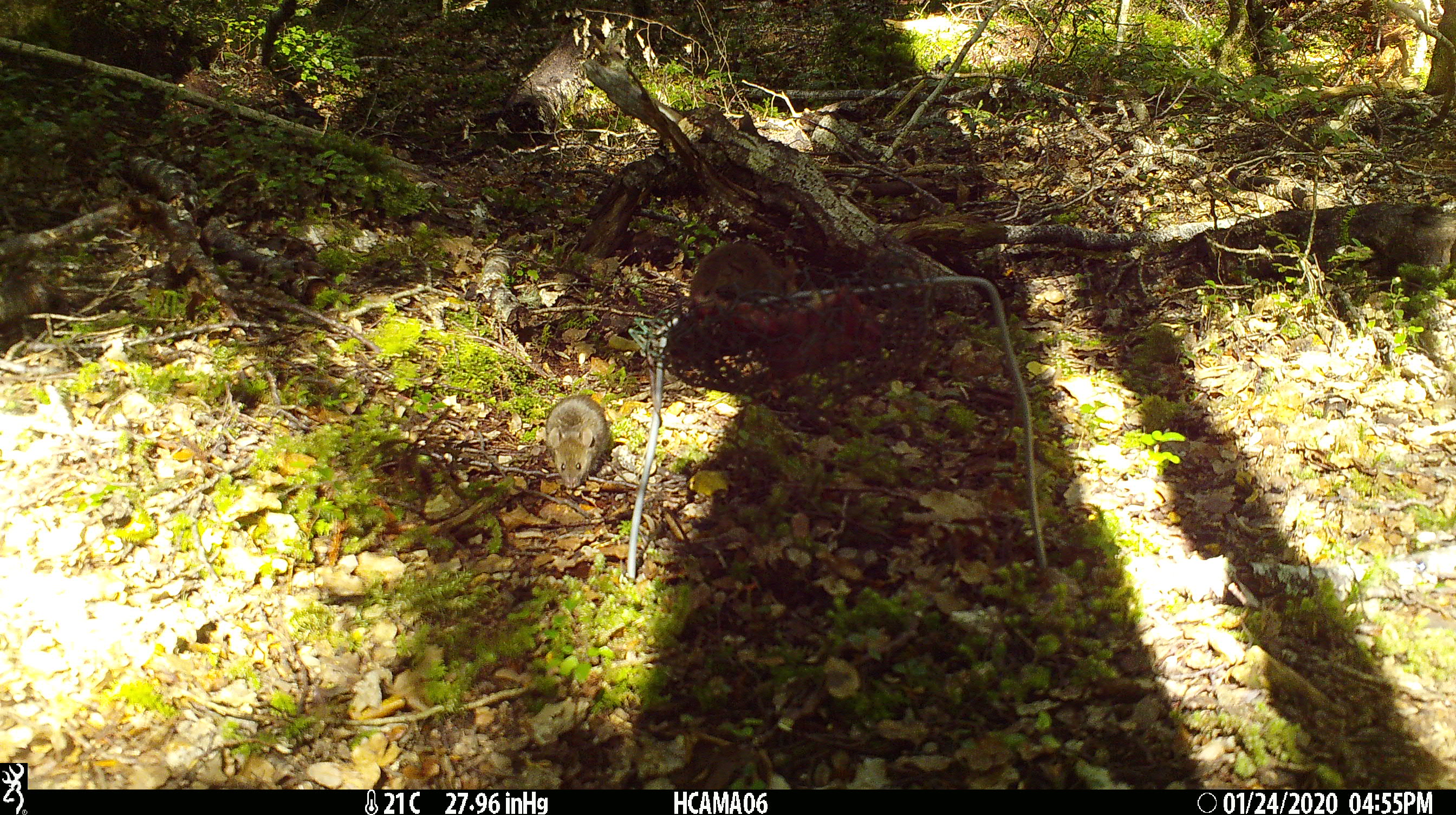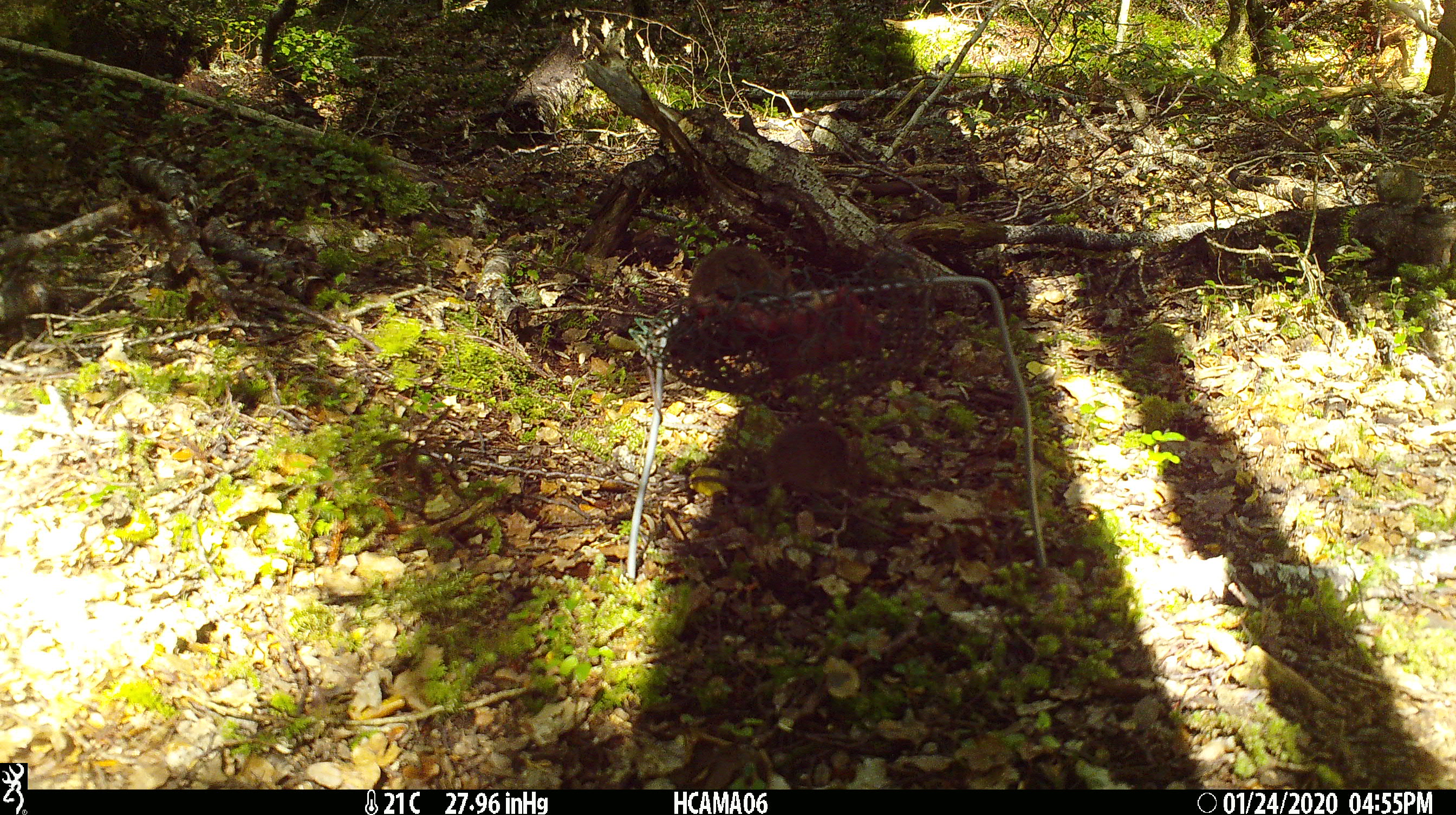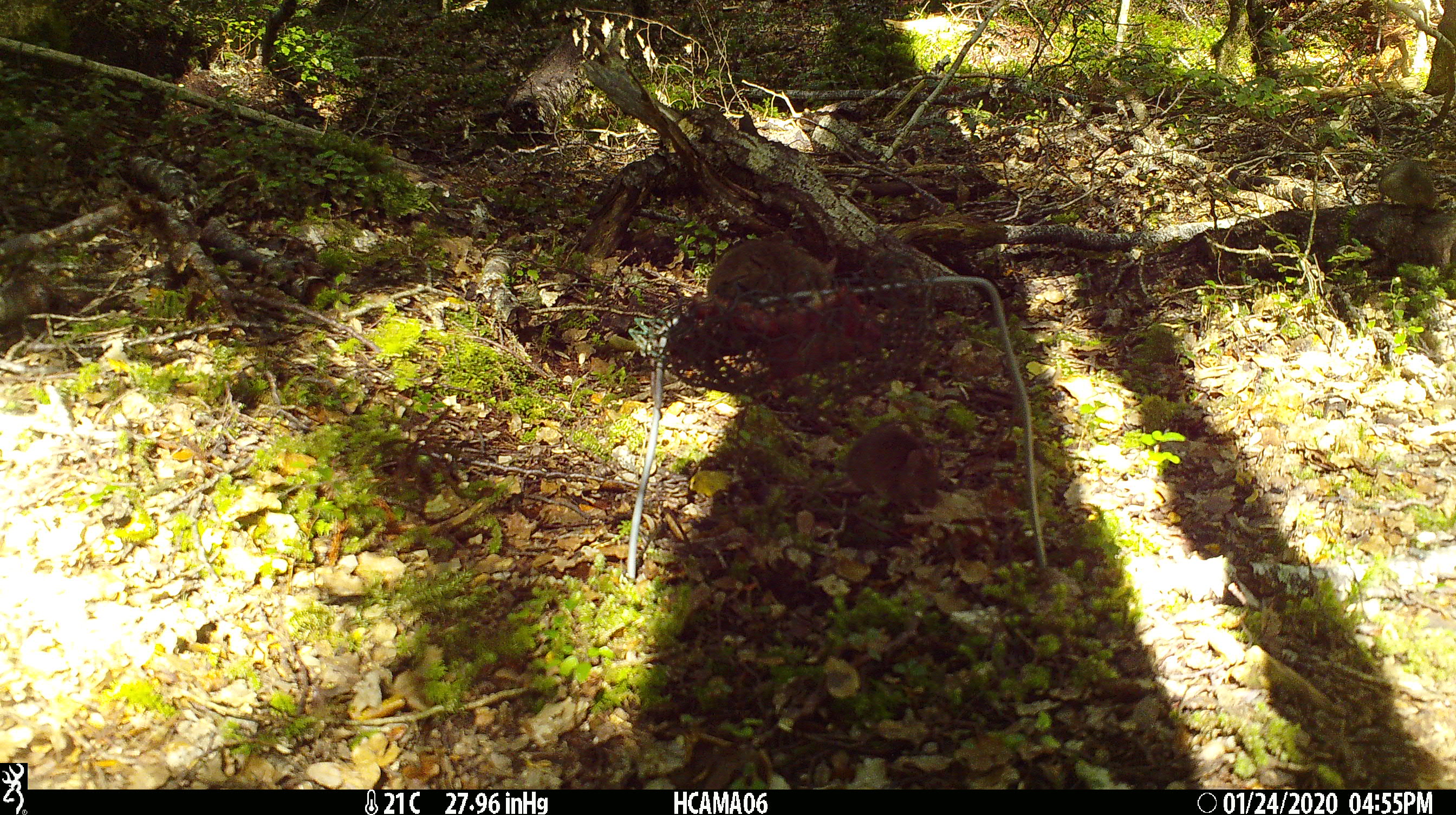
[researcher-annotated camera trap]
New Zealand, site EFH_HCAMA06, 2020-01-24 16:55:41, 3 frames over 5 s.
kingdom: Animalia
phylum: Chordata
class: Mammalia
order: Rodentia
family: Muridae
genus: Mus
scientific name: Mus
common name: mouse